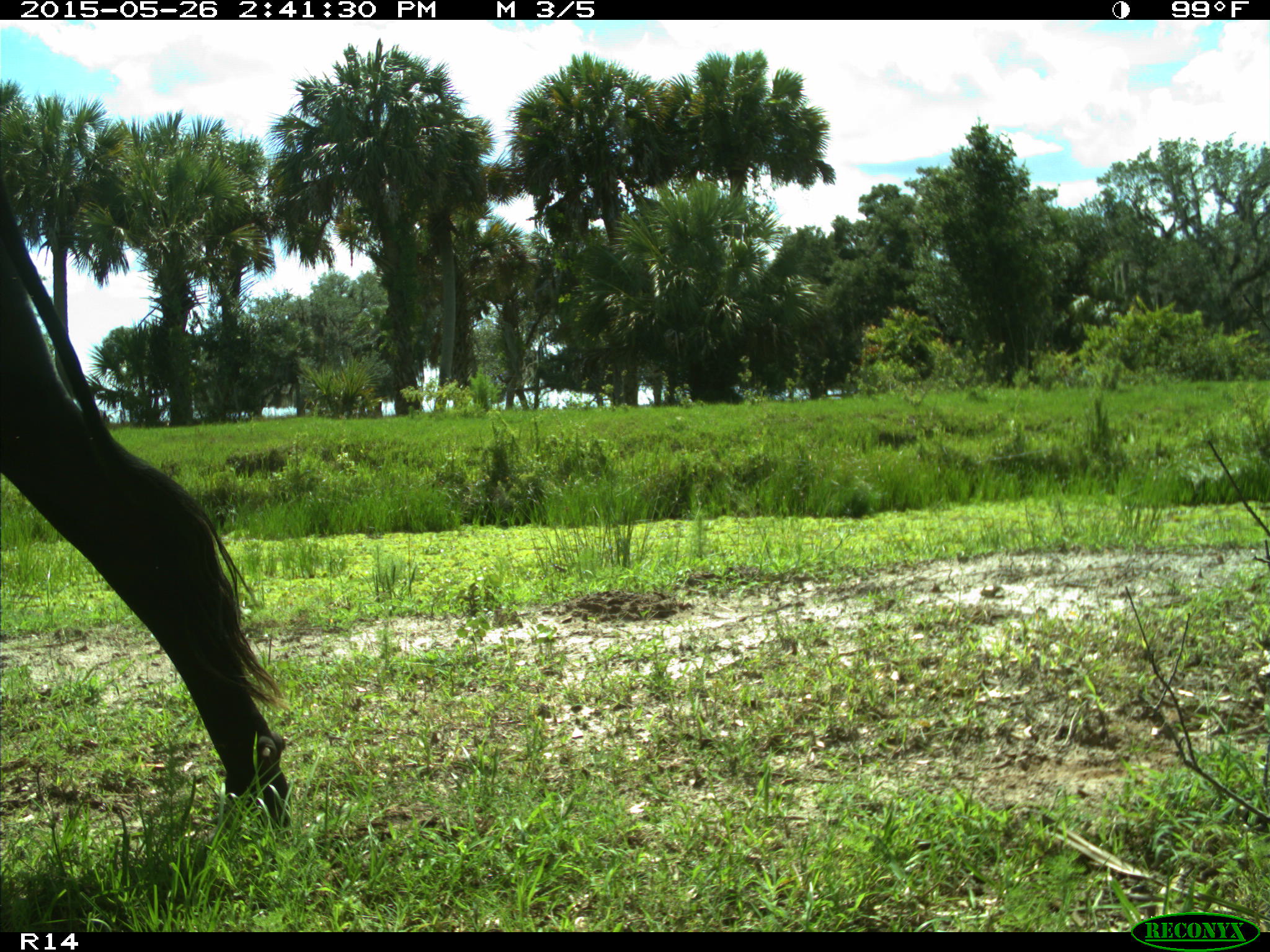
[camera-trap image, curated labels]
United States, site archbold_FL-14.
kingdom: Animalia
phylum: Chordata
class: Mammalia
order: Artiodactyla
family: Bovidae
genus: Bos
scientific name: Bos taurus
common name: domestic cow